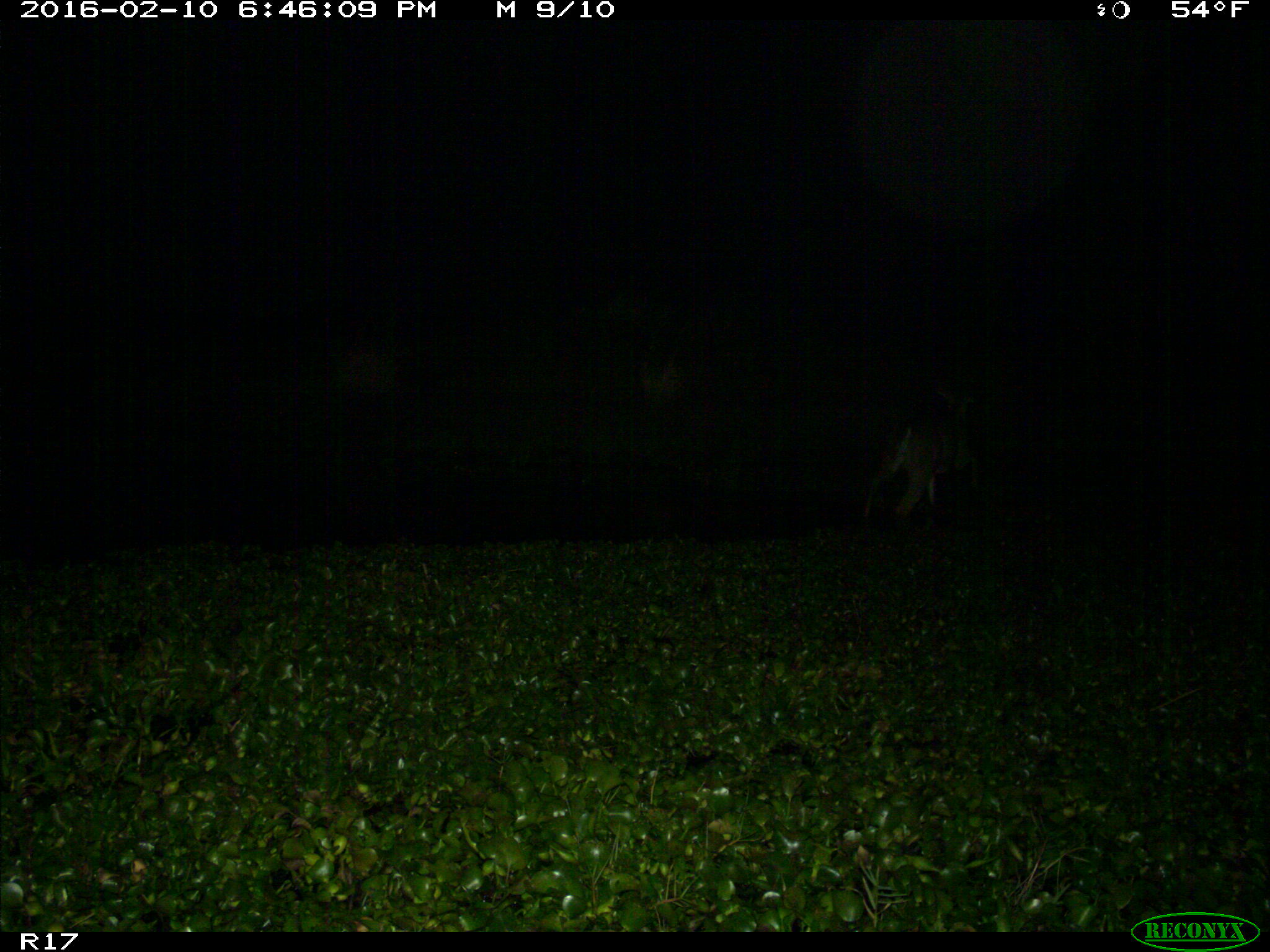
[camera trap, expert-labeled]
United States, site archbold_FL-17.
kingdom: Animalia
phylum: Chordata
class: Mammalia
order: Artiodactyla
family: Cervidae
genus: Odocoileus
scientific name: Odocoileus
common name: deer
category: unidentified deer